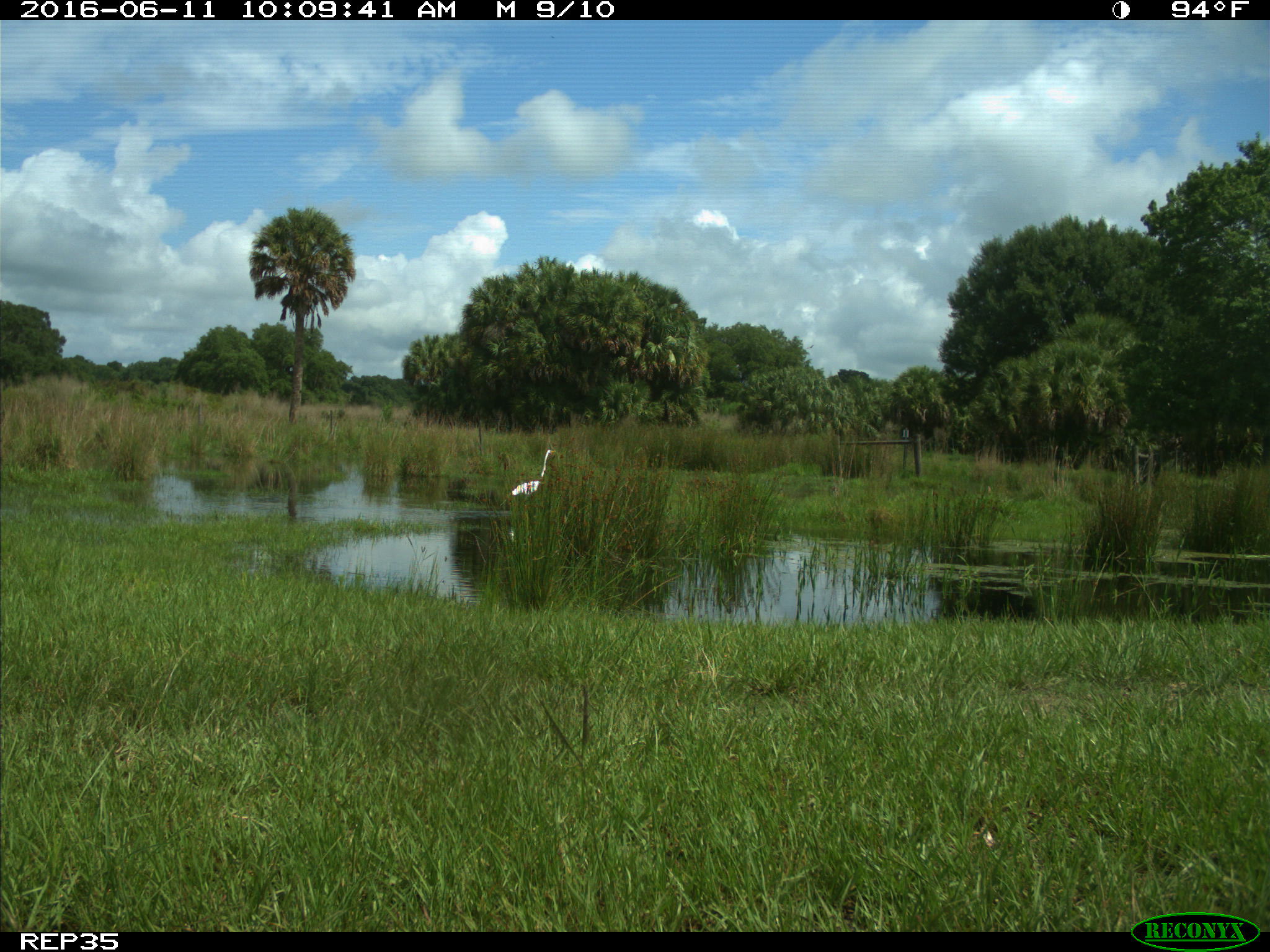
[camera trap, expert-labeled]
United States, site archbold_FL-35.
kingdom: Animalia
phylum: Chordata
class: Aves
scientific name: Aves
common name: birds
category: unidentified bird